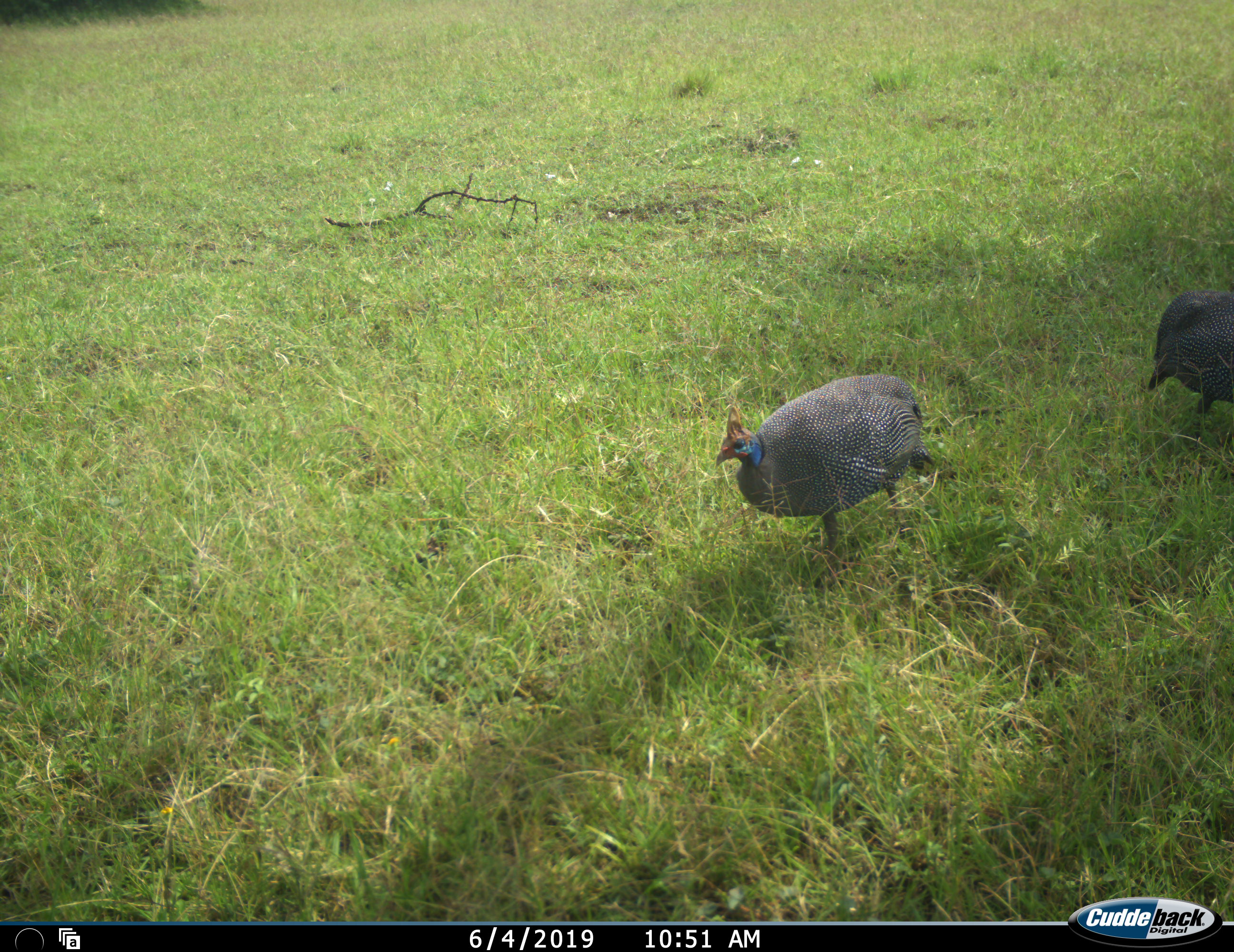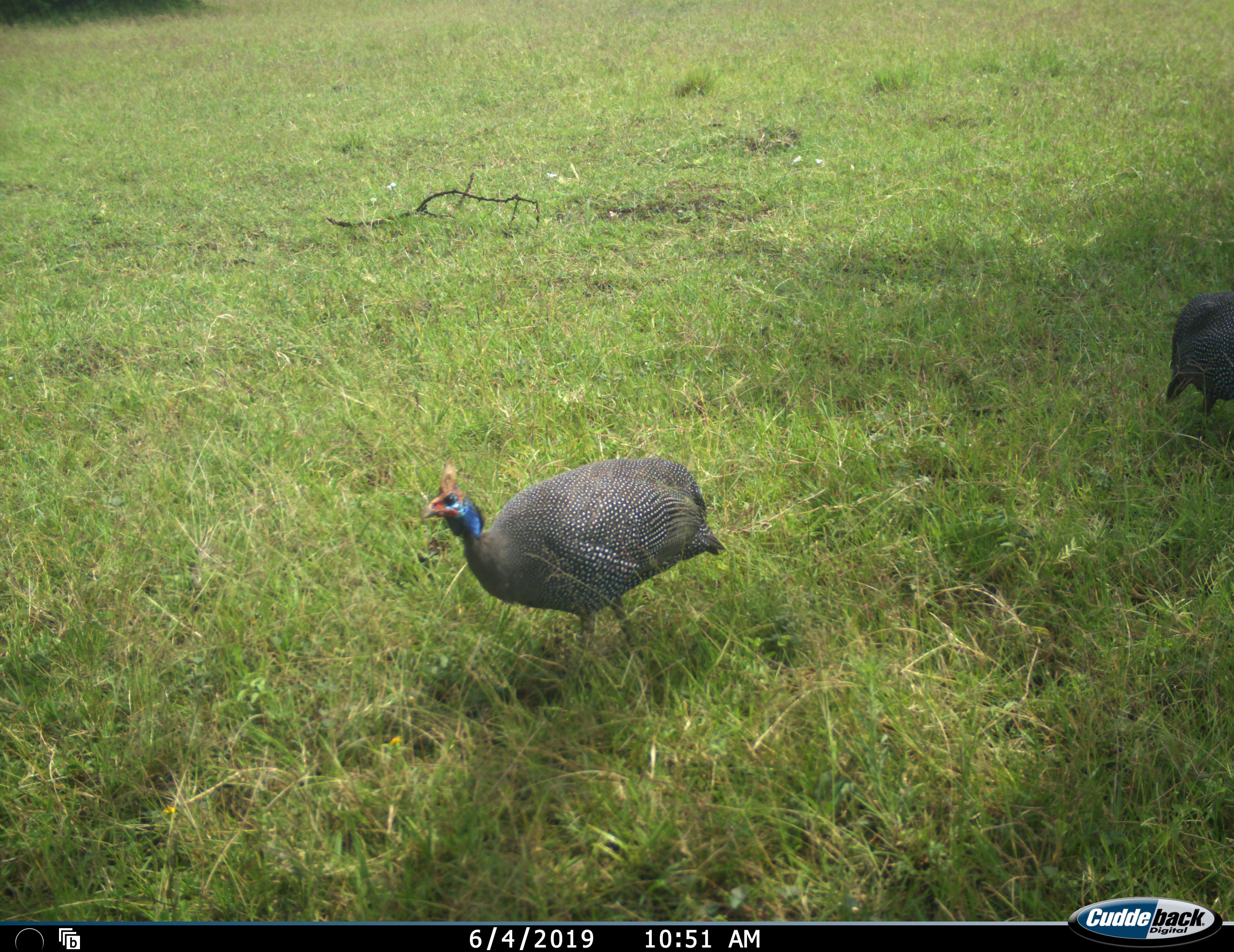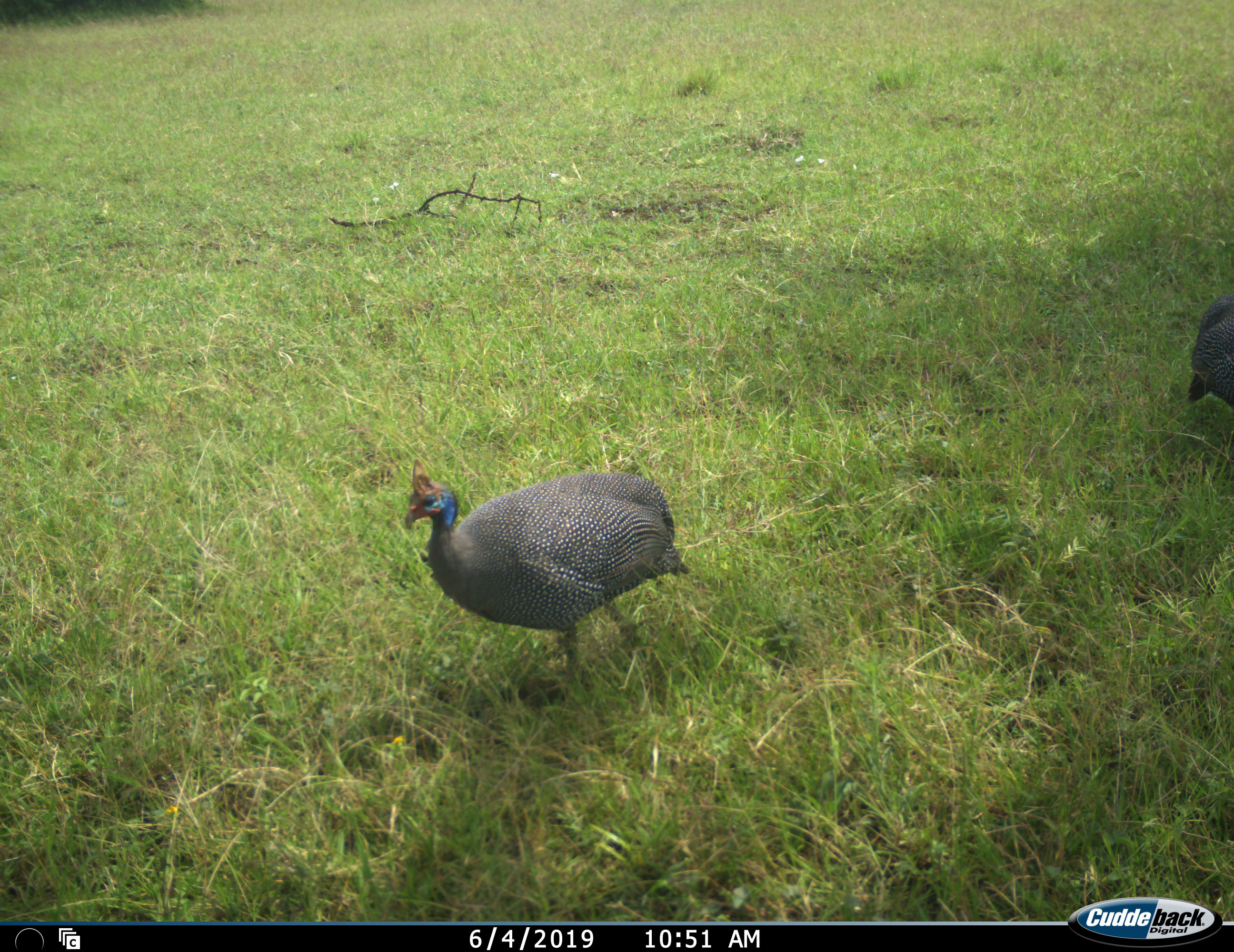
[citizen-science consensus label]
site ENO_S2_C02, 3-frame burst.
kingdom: Animalia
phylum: Chordata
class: Aves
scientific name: Aves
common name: bird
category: birdother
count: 2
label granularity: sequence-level